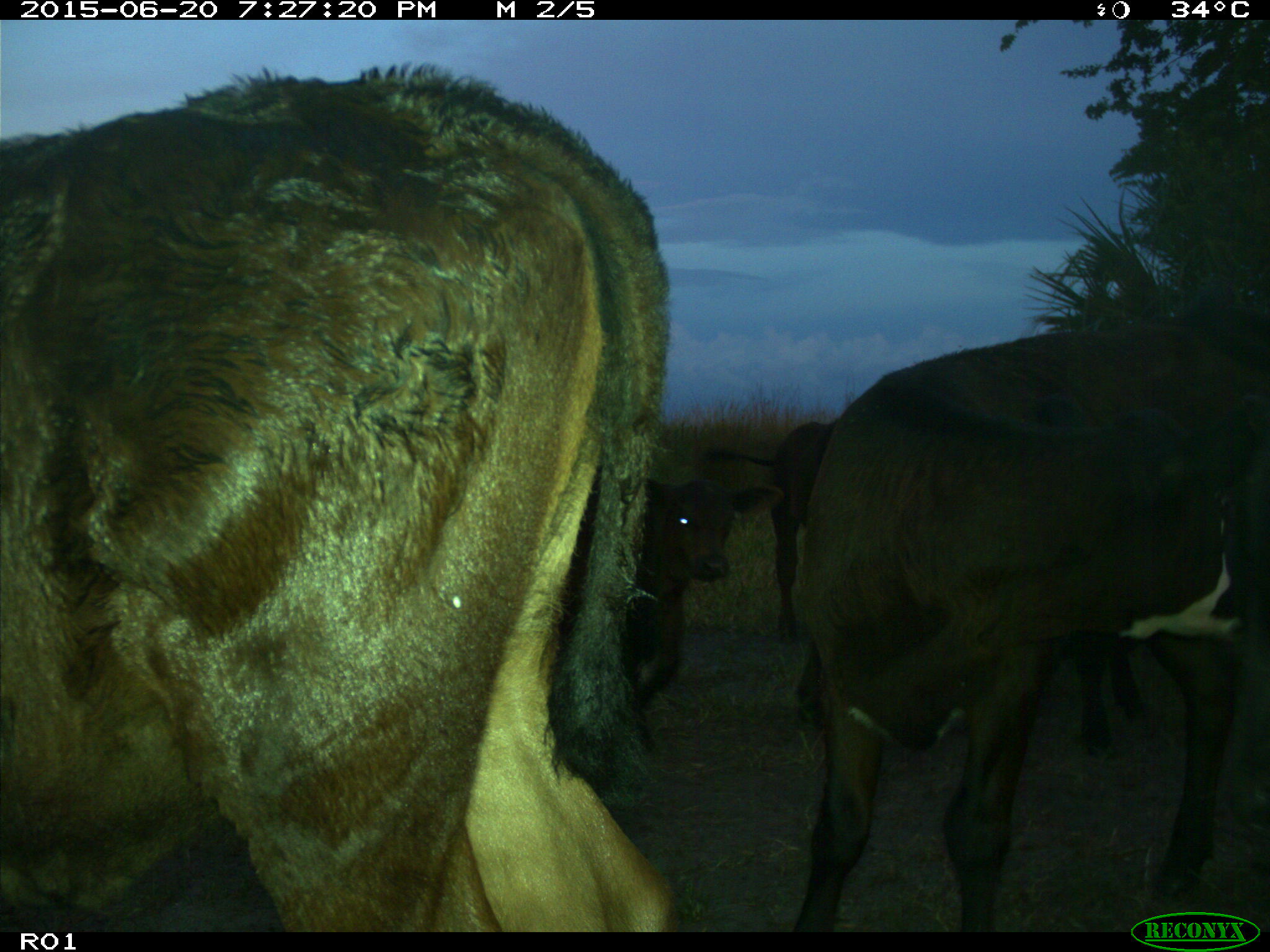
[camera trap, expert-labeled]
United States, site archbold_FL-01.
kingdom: Animalia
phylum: Chordata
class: Mammalia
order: Artiodactyla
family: Bovidae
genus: Bos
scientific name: Bos taurus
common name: domestic cow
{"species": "Bos taurus (domestic cow)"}